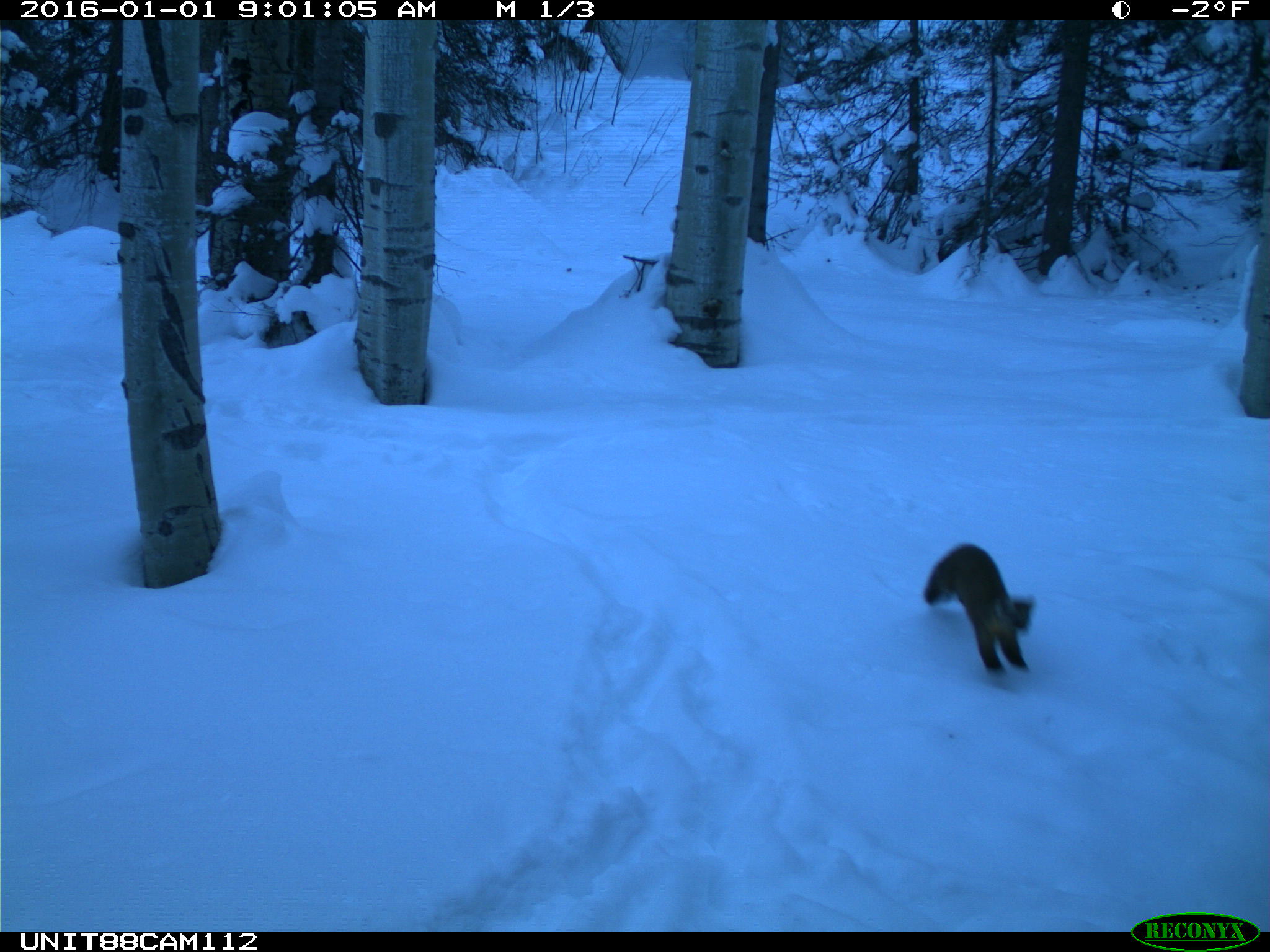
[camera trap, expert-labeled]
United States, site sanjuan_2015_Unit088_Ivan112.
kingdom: Animalia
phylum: Chordata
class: Mammalia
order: Carnivora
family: Mustelidae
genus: Martes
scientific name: Martes americana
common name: american marten